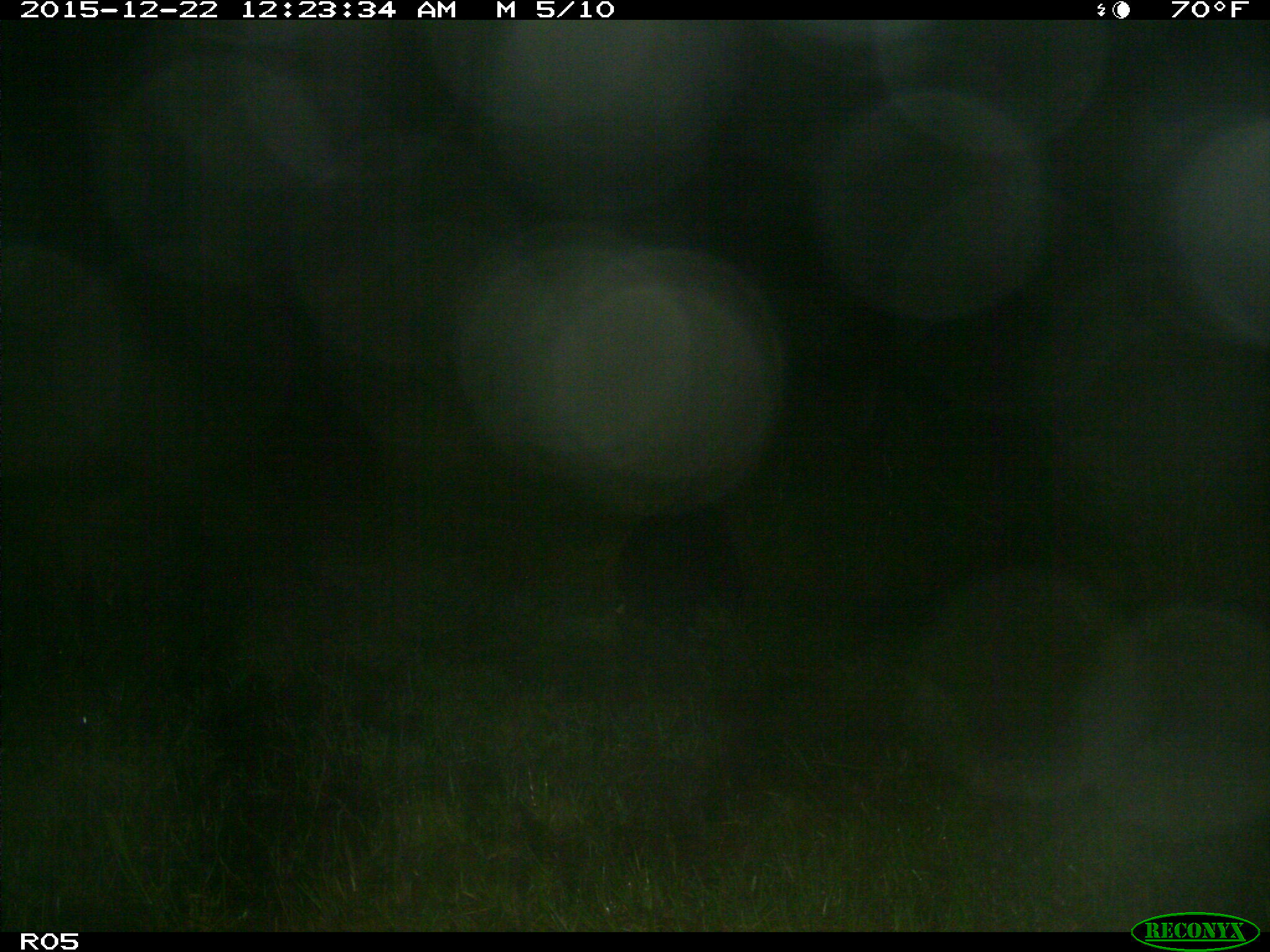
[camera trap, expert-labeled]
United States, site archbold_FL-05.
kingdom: Animalia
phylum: Chordata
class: Mammalia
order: Artiodactyla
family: Suidae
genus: Sus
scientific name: Sus scrofa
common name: wild boar